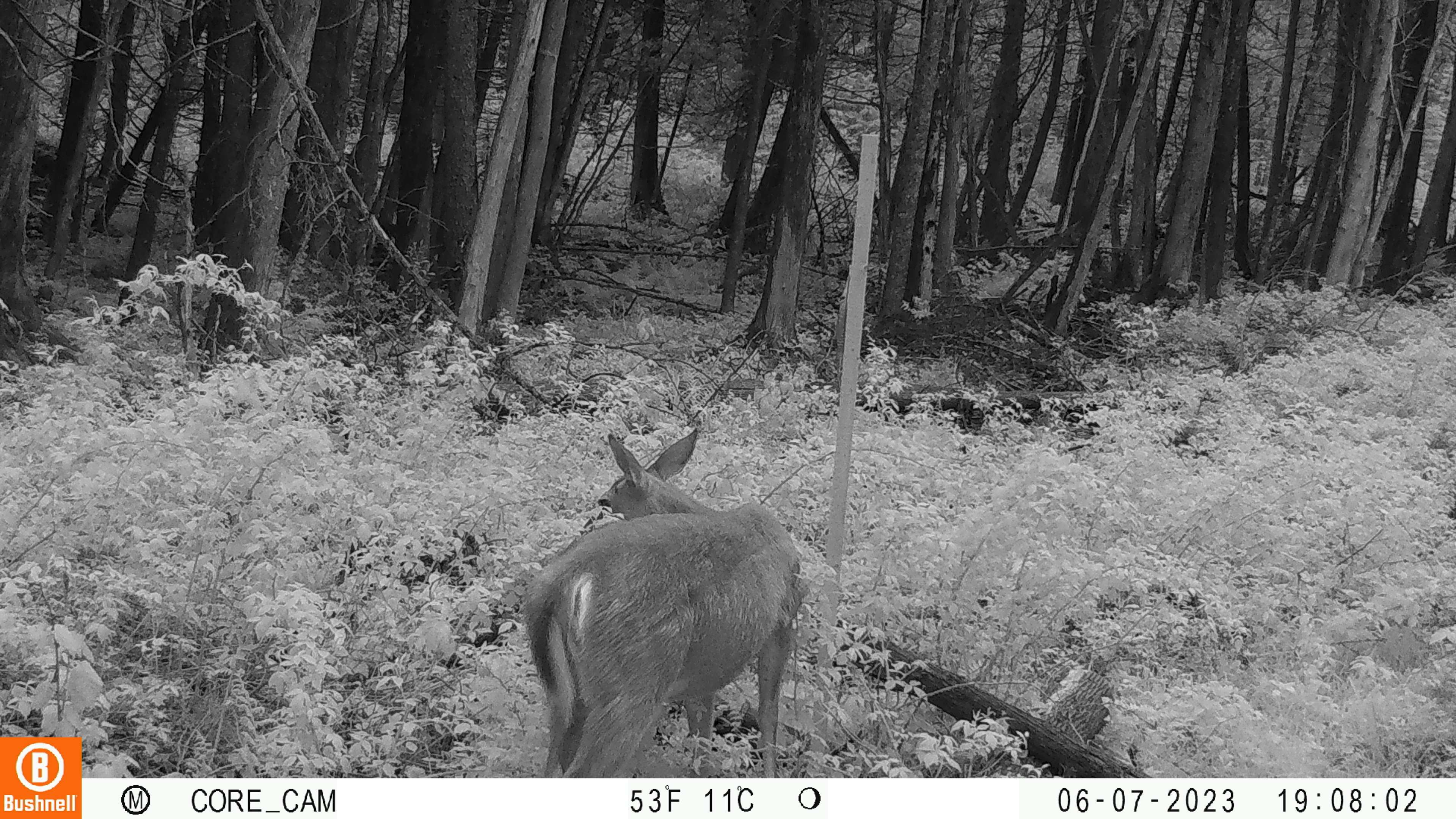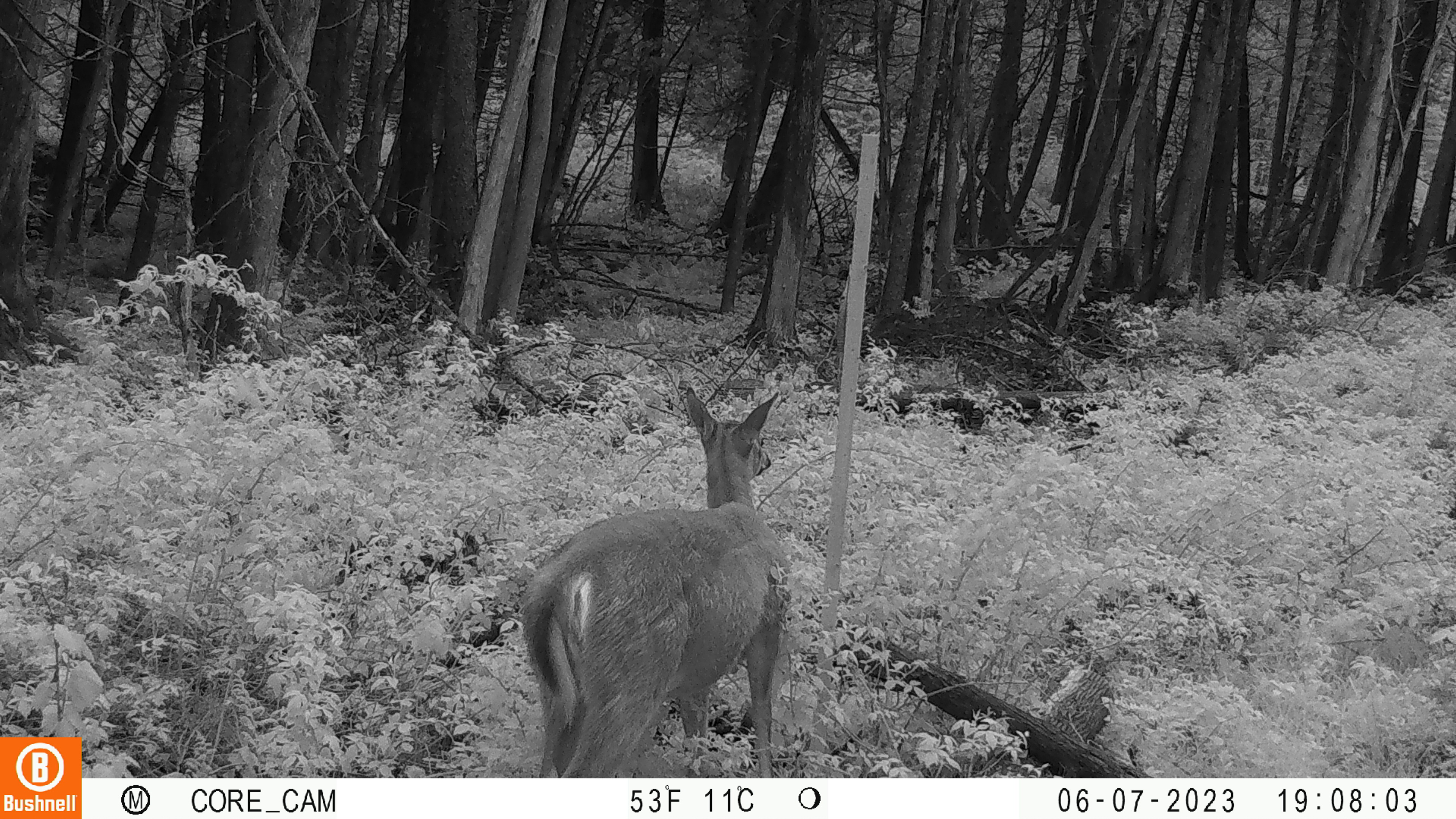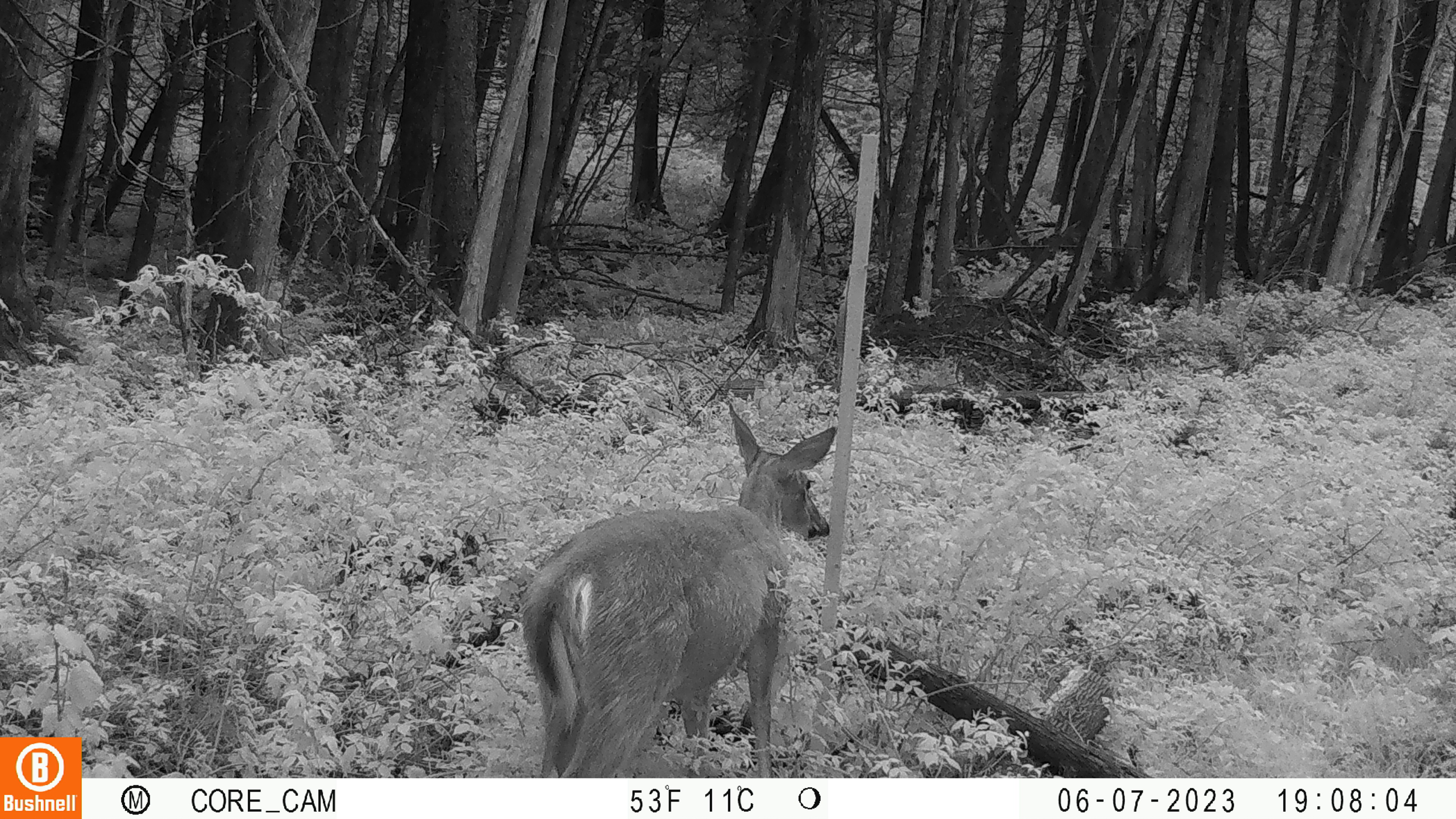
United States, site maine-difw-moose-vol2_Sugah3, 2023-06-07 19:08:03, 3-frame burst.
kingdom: Animalia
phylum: Chordata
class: Mammalia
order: Artiodactyla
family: Cervidae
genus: Odocoileus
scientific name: Odocoileus virginianus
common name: white-tailed deer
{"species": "white-tailed deer (Odocoileus virginianus)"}